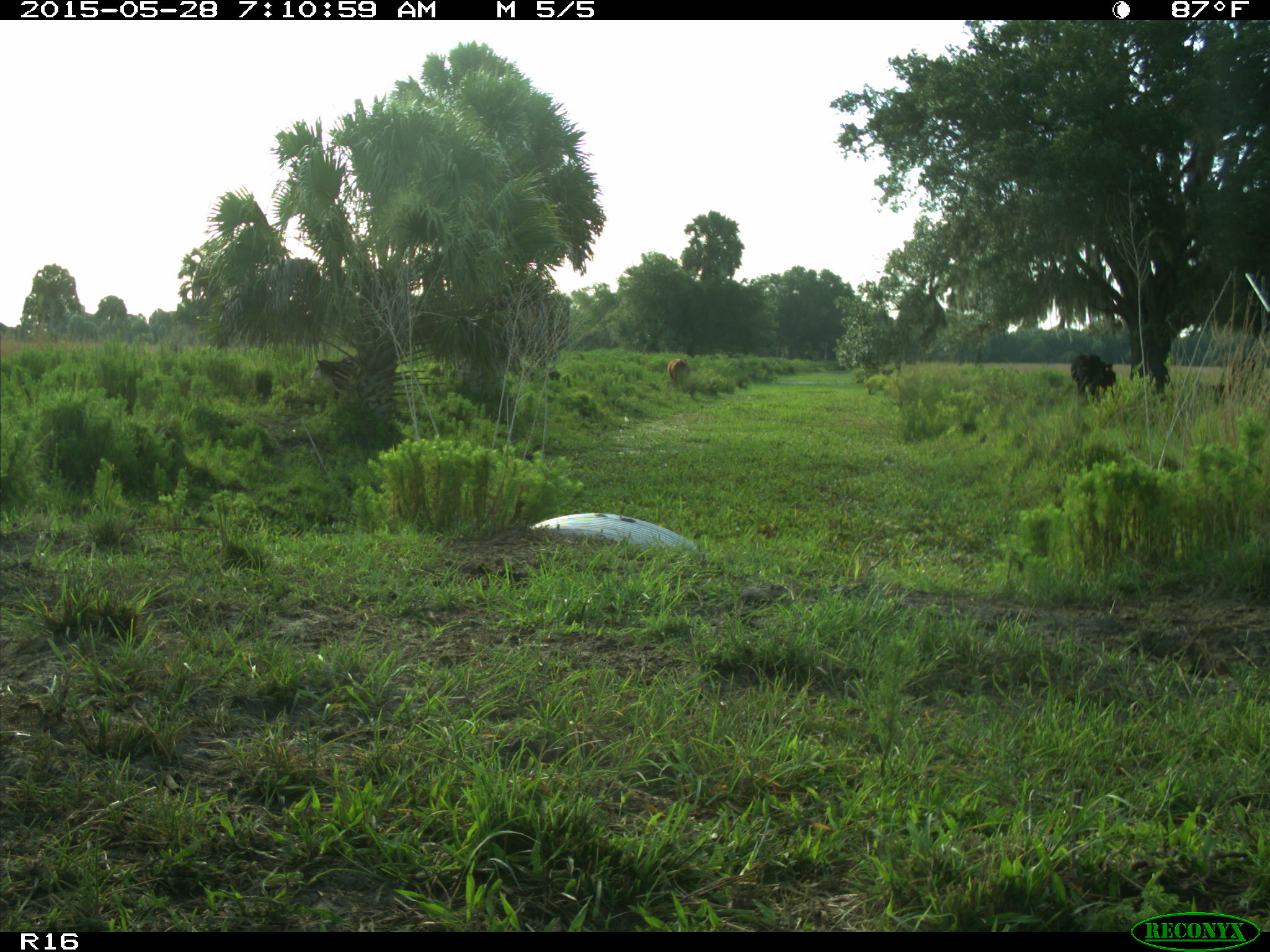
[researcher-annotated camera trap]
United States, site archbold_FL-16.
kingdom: Animalia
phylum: Chordata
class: Mammalia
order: Artiodactyla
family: Bovidae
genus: Bos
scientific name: Bos taurus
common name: domestic cow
Bos taurus (domestic cow).